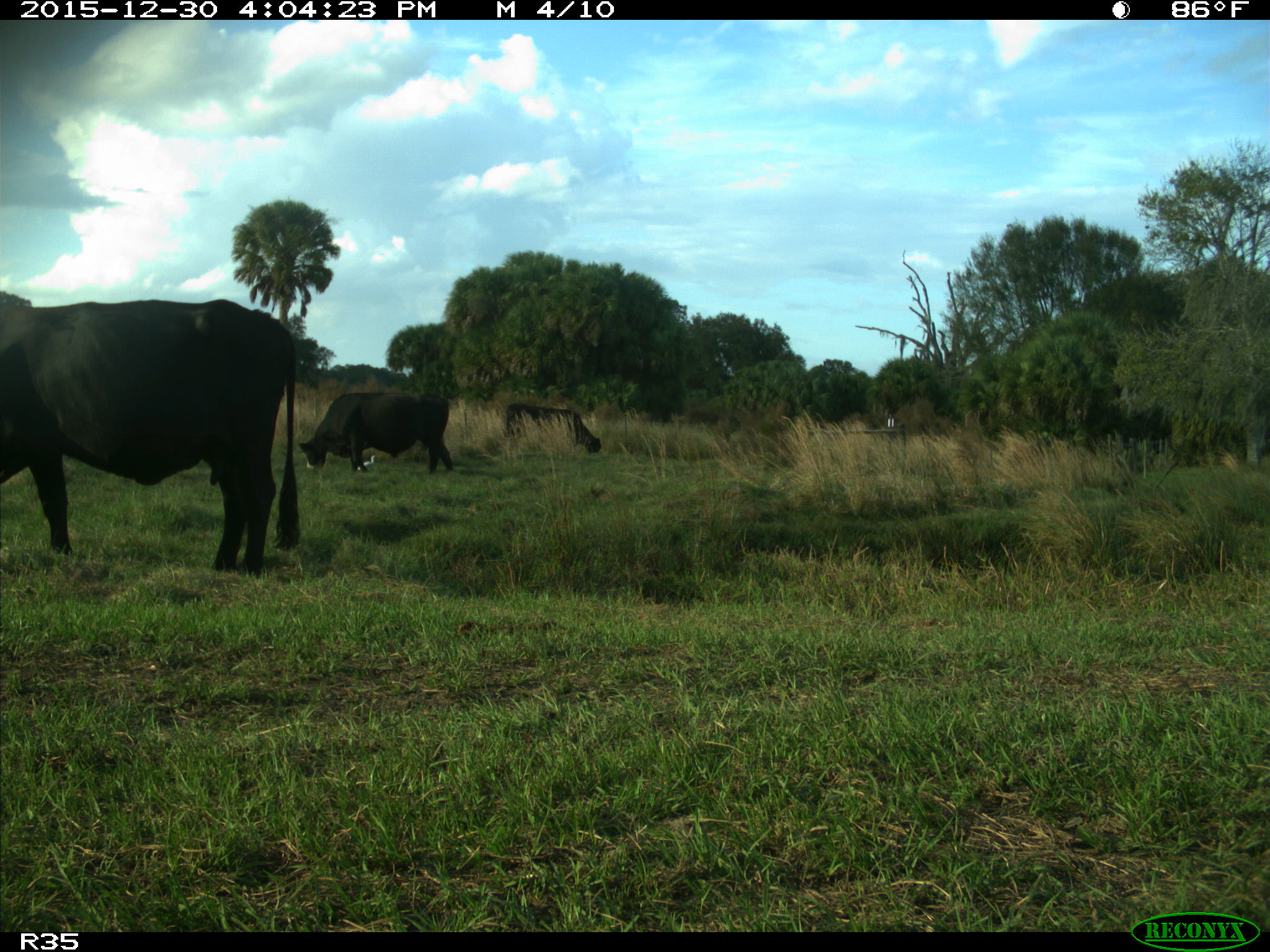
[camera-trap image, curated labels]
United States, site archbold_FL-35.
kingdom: Animalia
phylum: Chordata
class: Mammalia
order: Artiodactyla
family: Bovidae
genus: Bos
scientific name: Bos taurus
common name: domestic cow